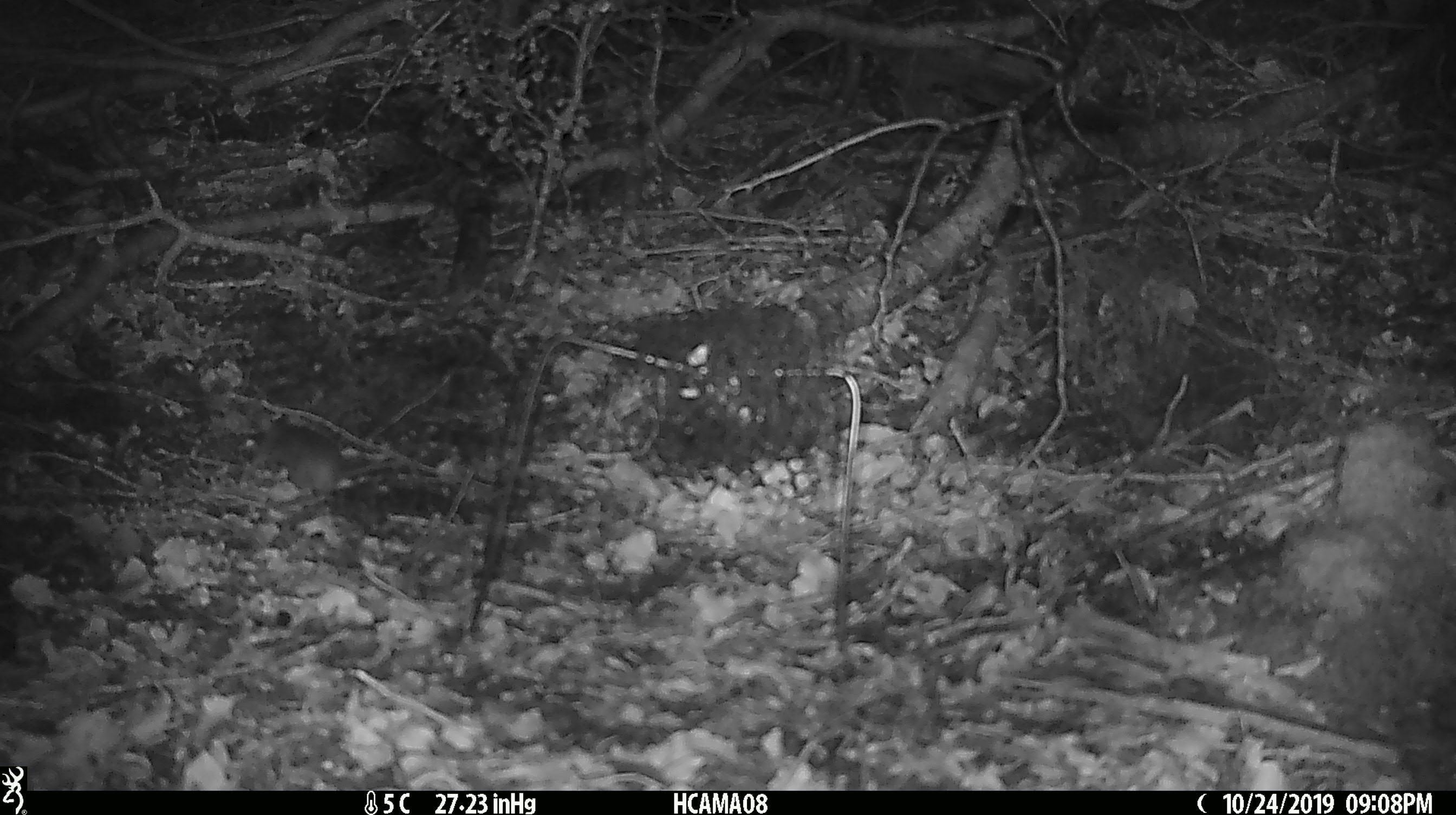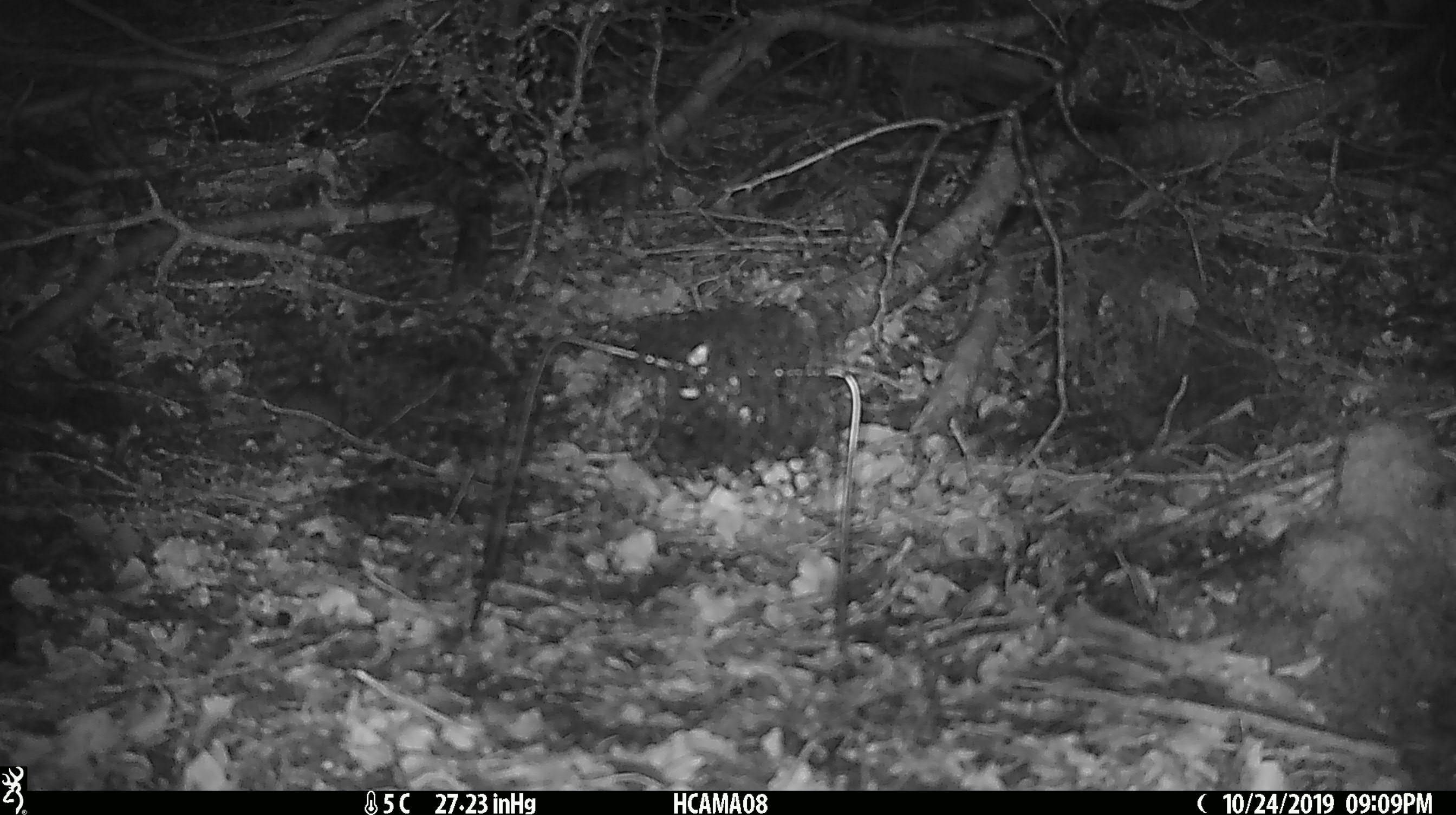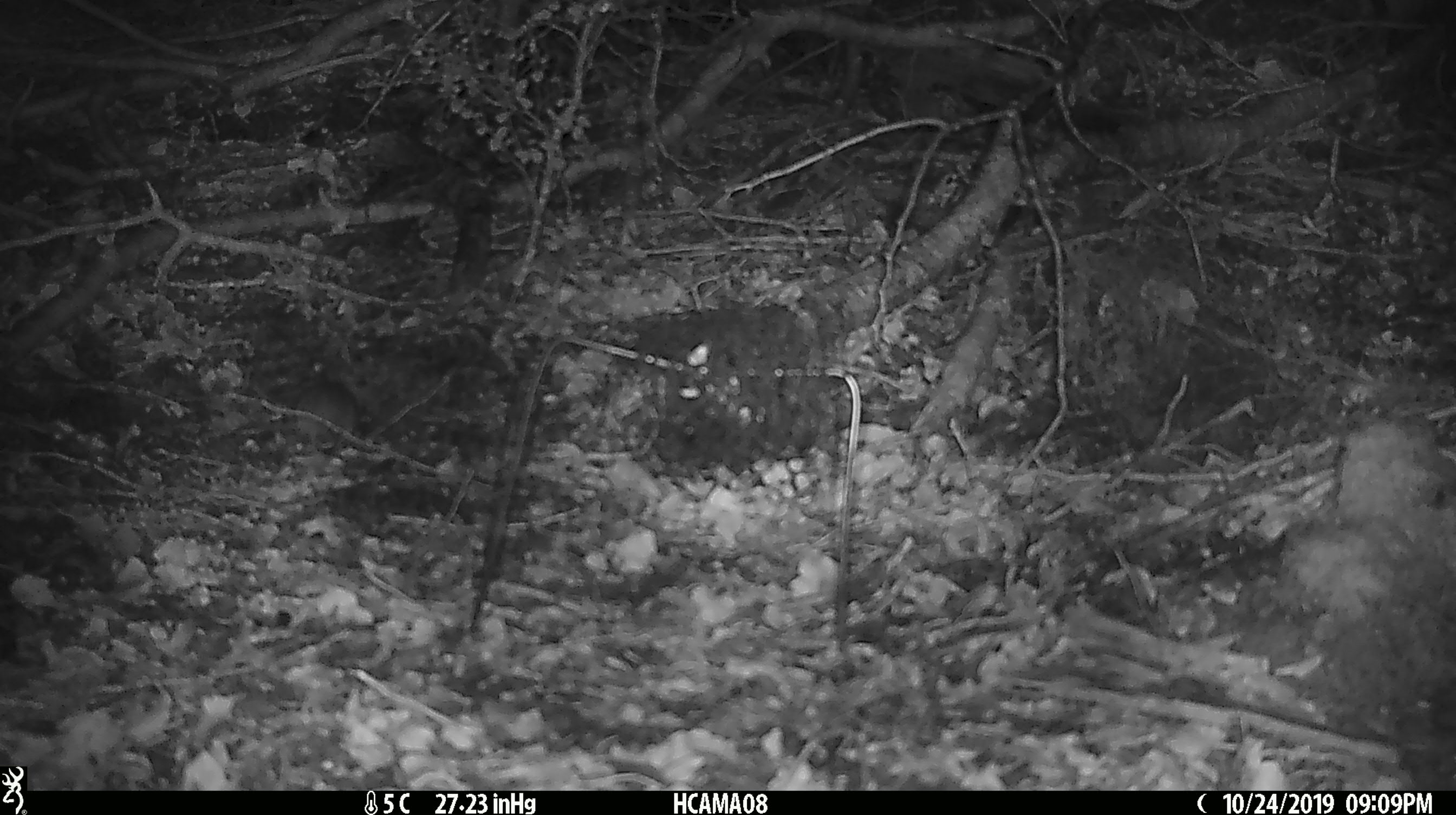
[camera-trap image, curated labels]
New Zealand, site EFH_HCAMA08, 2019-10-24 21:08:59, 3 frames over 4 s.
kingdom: Animalia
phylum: Chordata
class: Mammalia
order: Rodentia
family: Muridae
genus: Mus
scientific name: Mus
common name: mouse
Mouse (Mus).